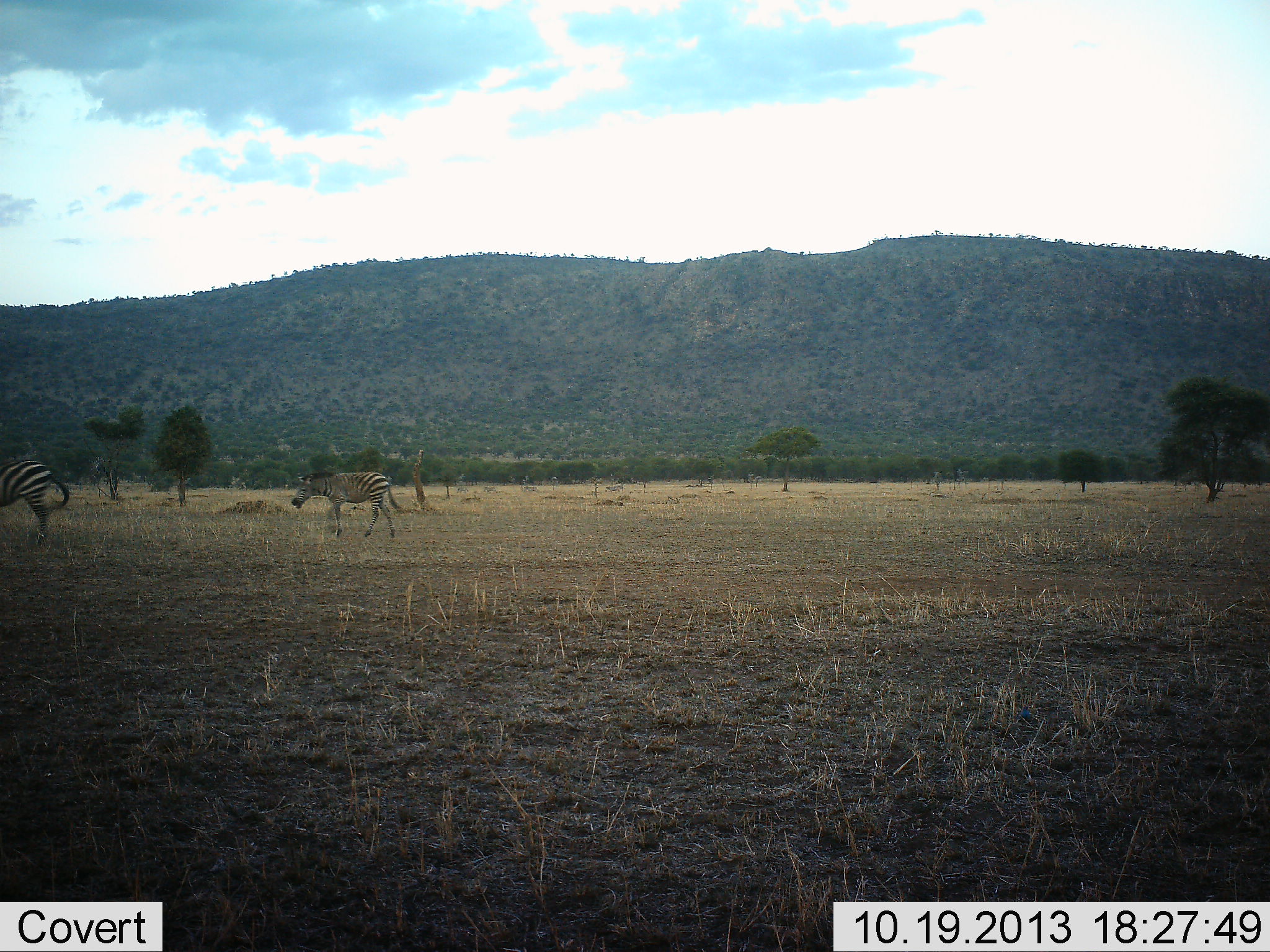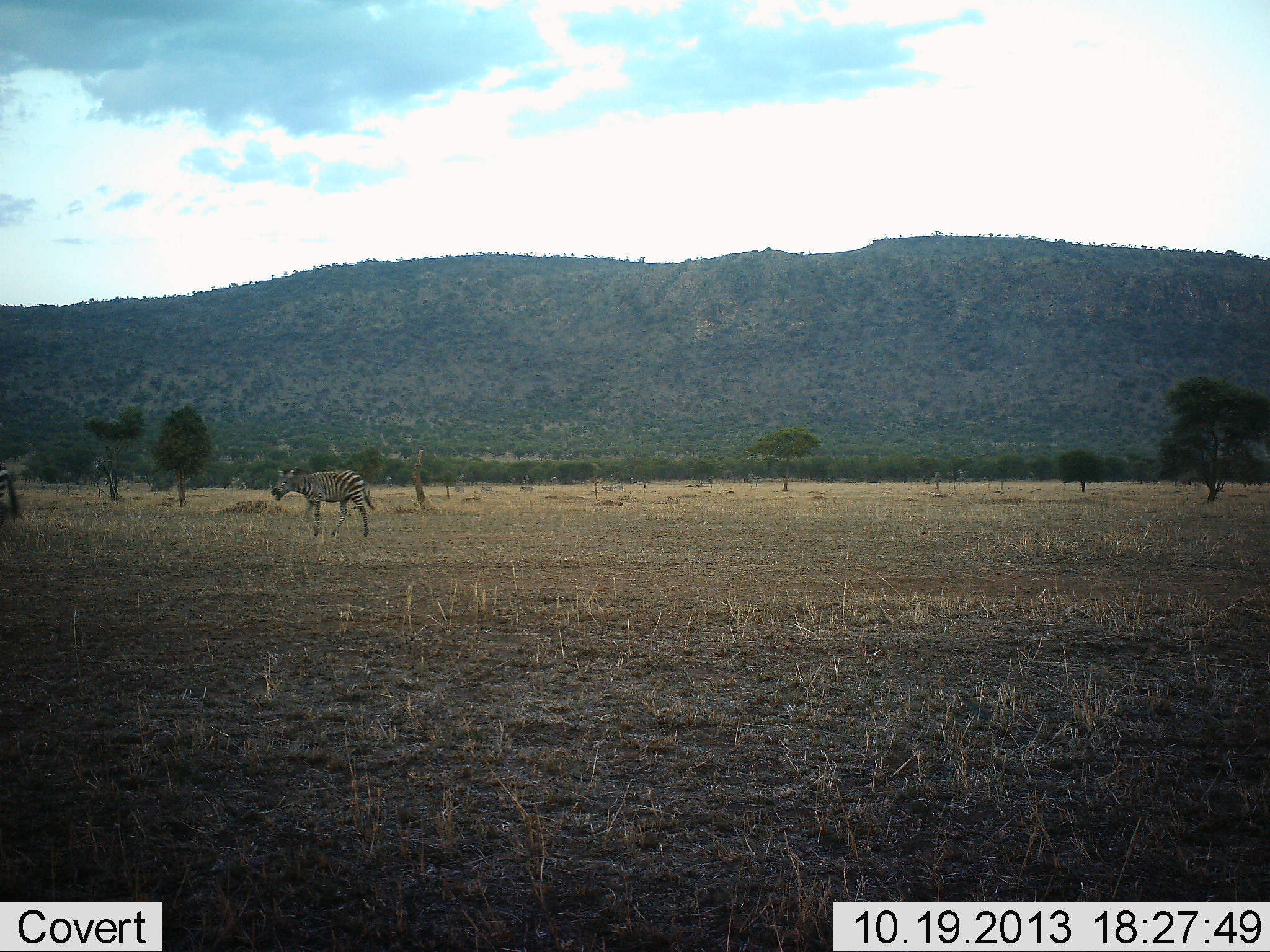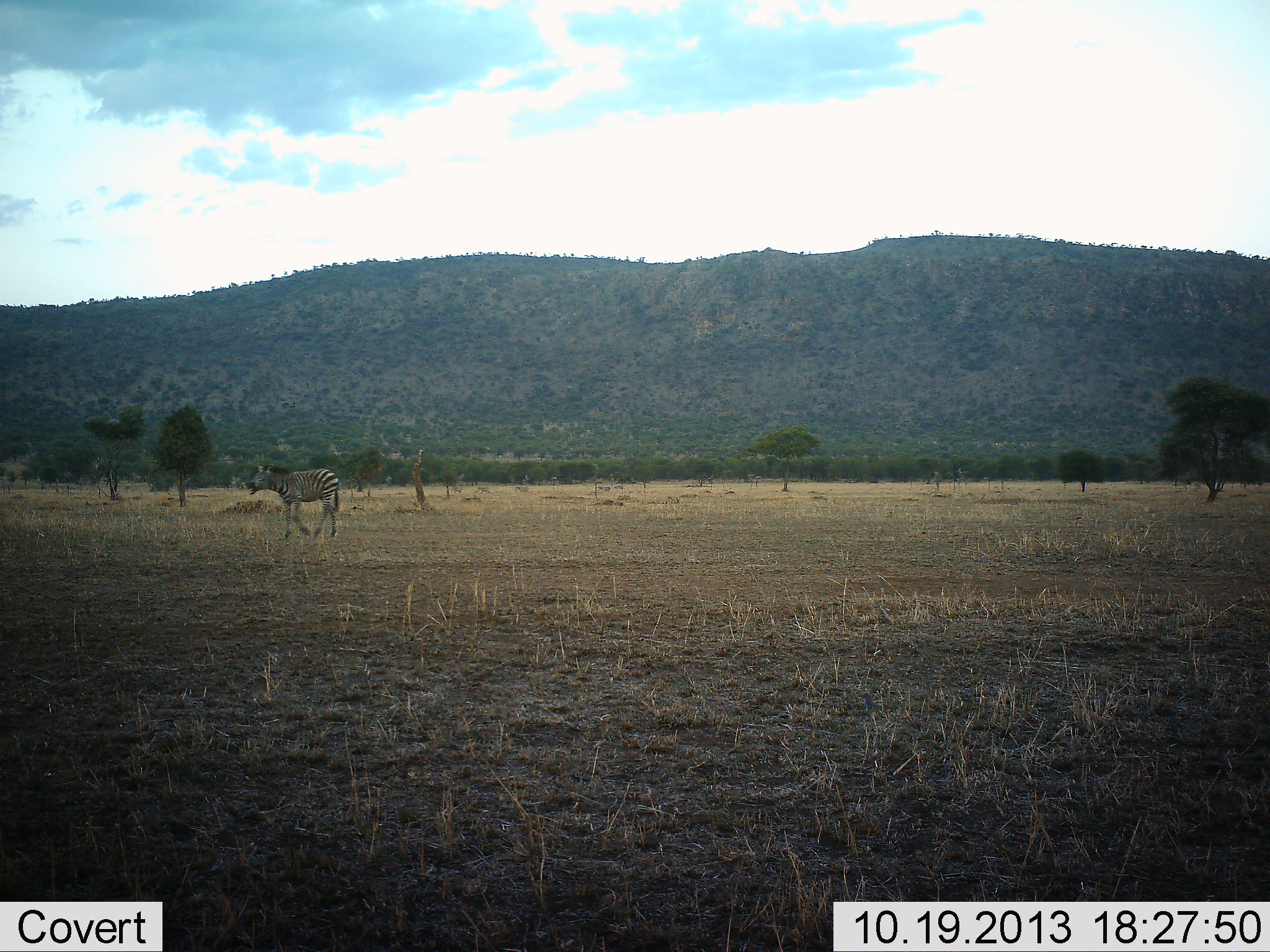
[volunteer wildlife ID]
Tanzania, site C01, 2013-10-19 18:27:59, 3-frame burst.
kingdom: Animalia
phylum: Chordata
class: Mammalia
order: Perissodactyla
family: Equidae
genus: Equus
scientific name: Equus quagga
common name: plains zebra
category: zebra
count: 2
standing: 0%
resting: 0%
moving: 100%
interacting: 0%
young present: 30%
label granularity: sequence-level